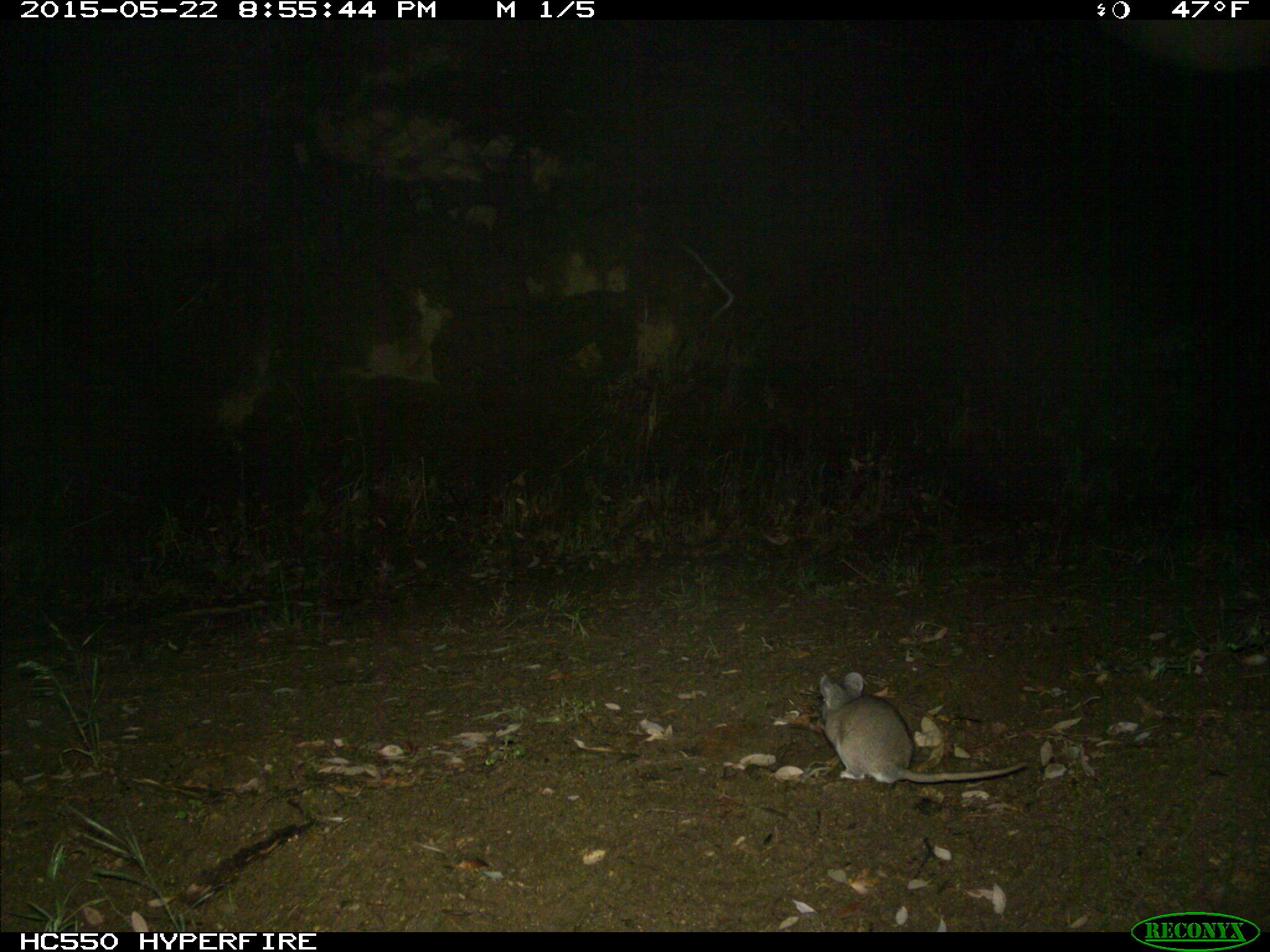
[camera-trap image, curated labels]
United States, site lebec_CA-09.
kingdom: Animalia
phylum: Chordata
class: Mammalia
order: Rodentia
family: Cricetidae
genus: Neotoma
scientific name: Neotoma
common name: pack rat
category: unidentified pack rat